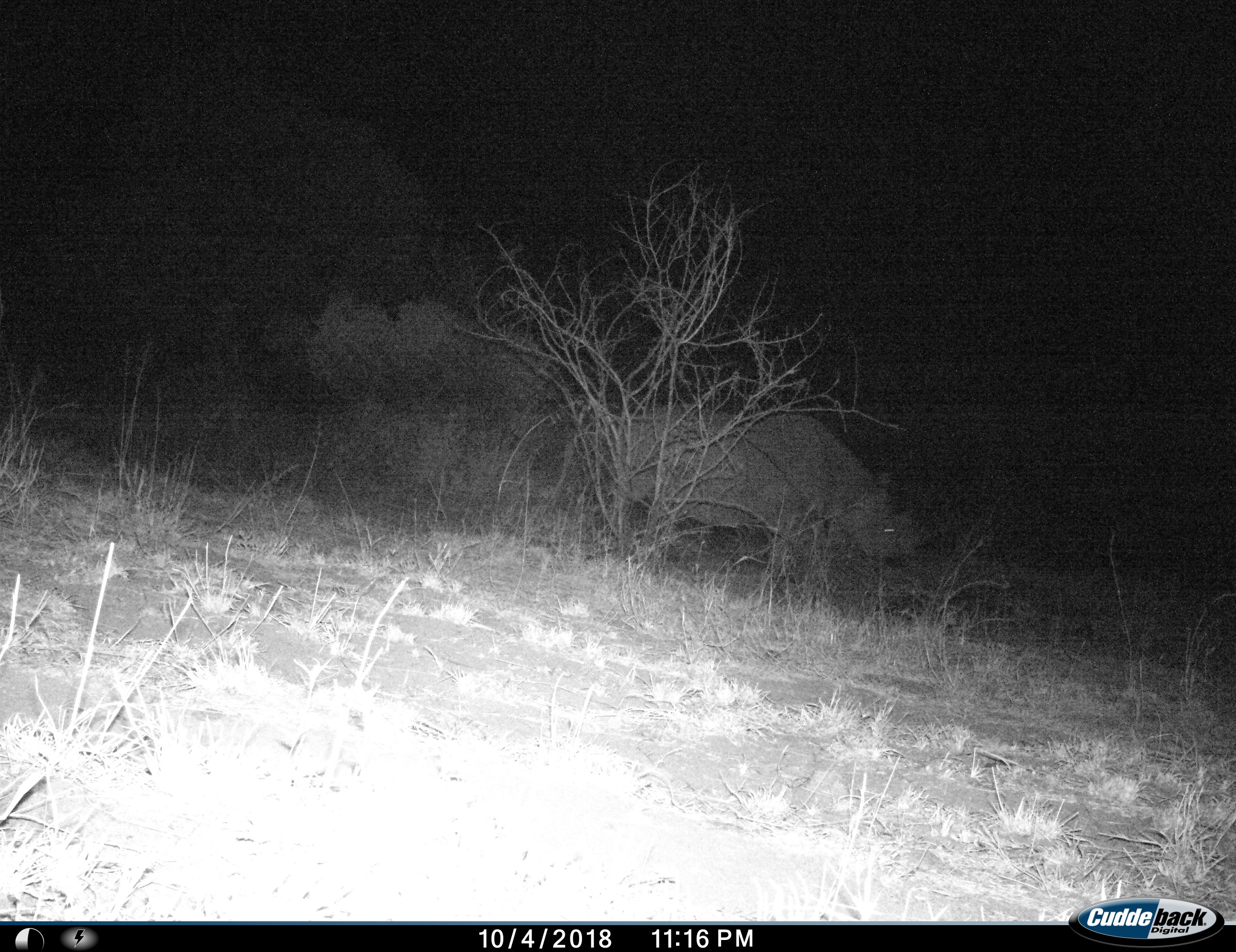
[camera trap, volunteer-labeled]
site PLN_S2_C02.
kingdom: Animalia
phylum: Chordata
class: Mammalia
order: Perissodactyla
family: Rhinocerotidae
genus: Ceratotherium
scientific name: Ceratotherium simum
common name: white rhinoceros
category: rhinoceroswhite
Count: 1.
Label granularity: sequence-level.